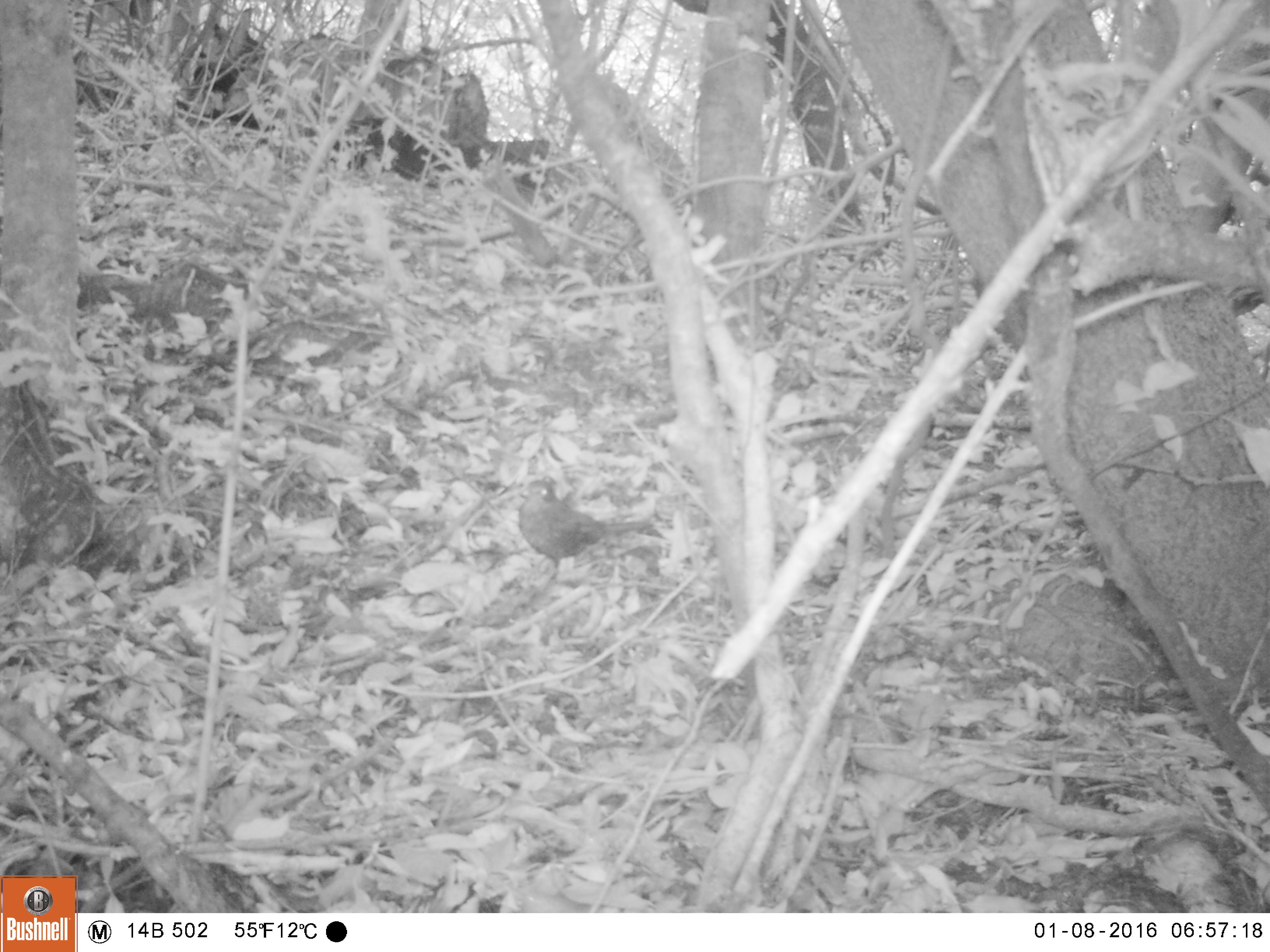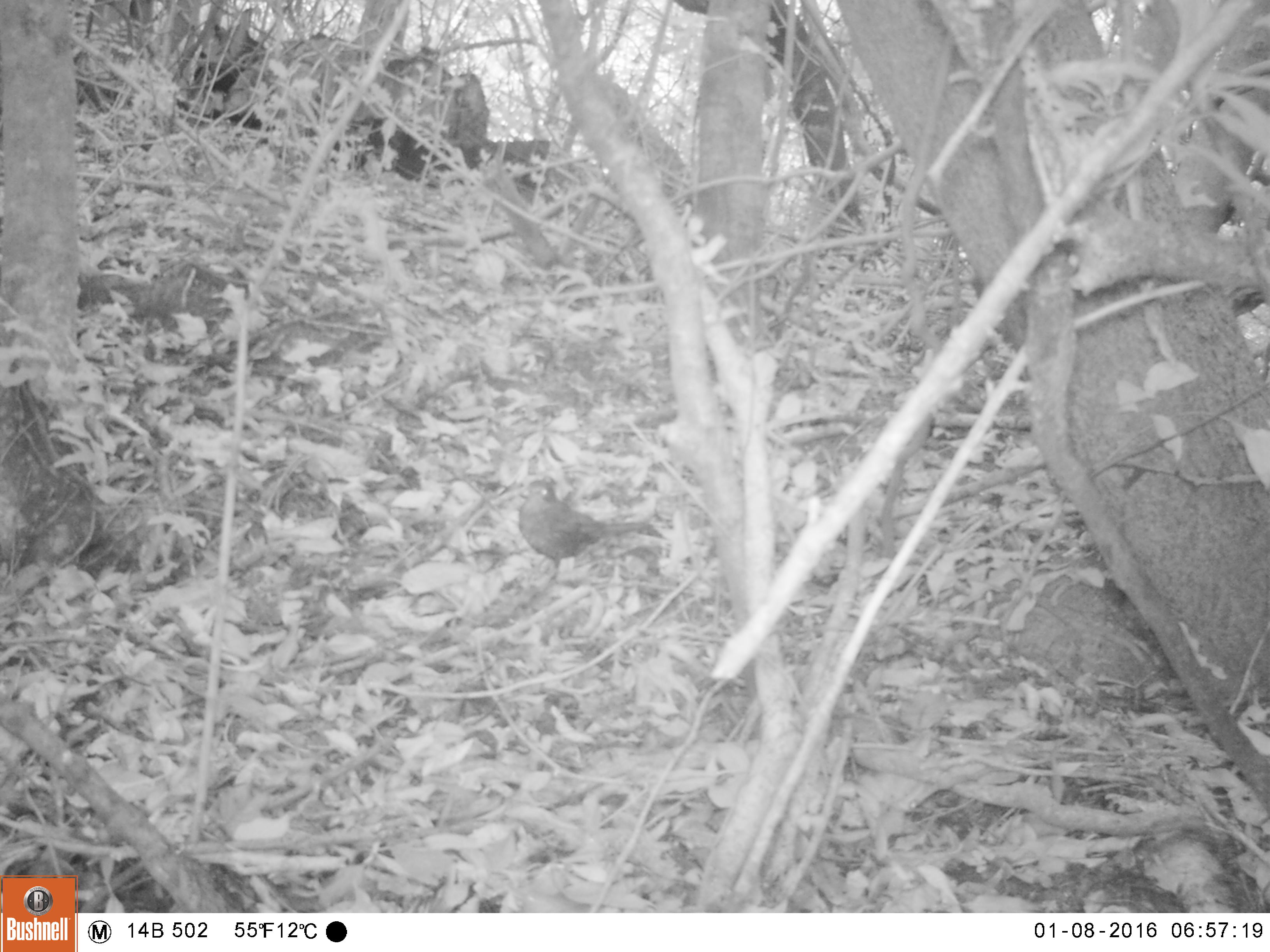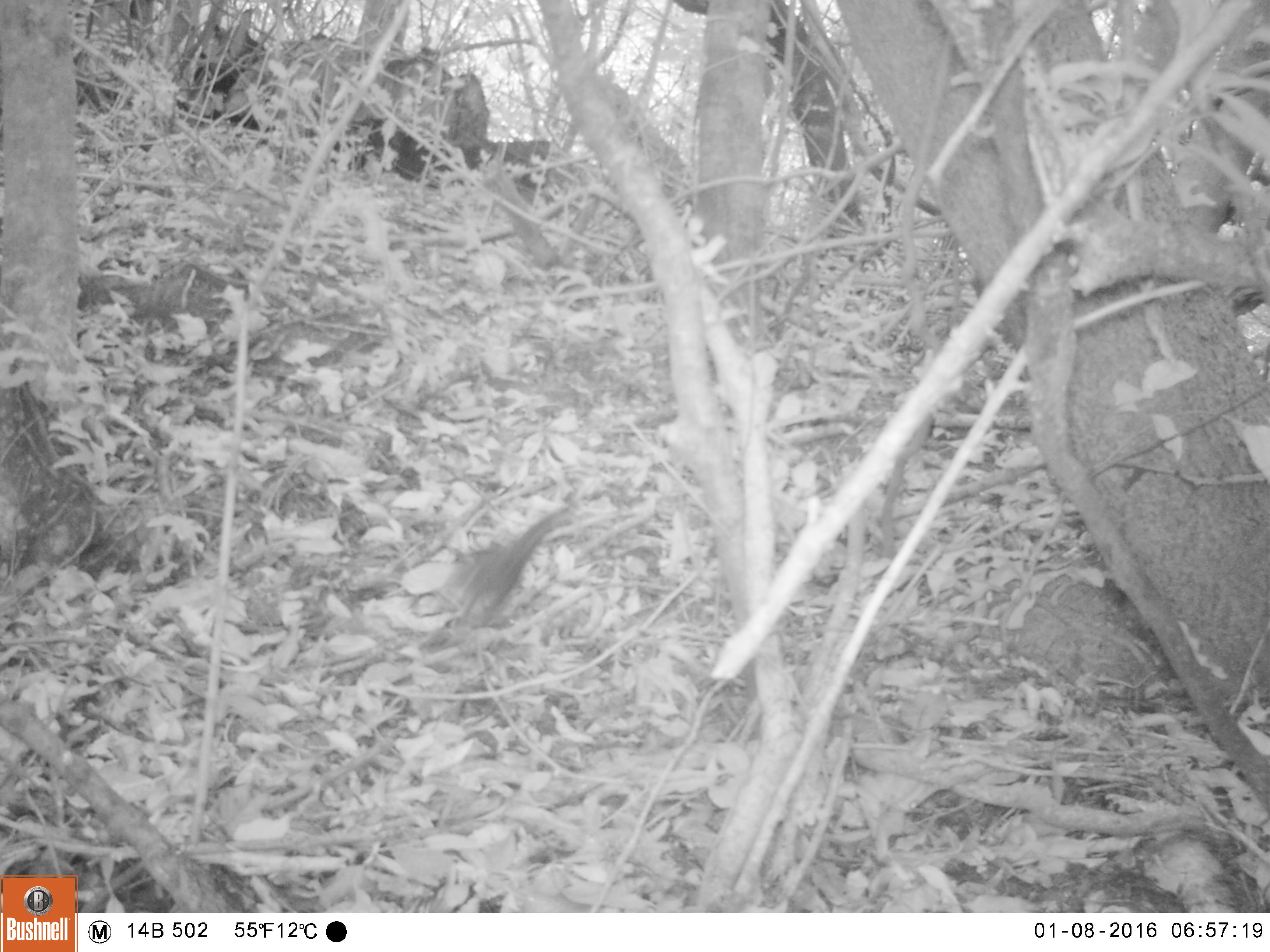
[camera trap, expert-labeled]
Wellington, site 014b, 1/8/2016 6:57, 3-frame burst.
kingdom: Animalia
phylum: Chordata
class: Aves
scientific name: Aves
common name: bird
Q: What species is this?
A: Bird (Aves).